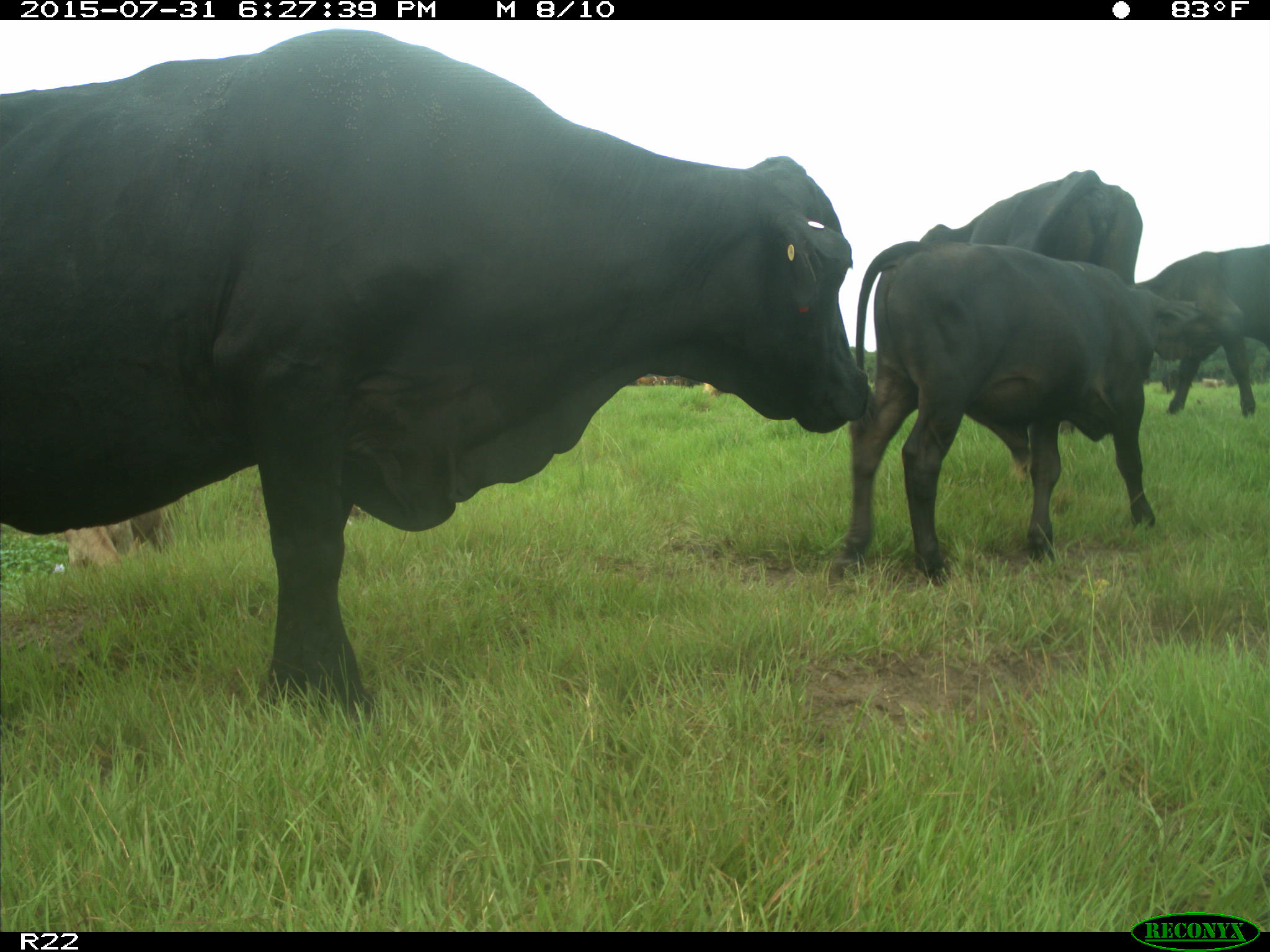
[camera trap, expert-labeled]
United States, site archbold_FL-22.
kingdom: Animalia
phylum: Chordata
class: Mammalia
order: Artiodactyla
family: Bovidae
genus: Bos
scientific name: Bos taurus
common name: domestic cow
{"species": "Bos taurus (domestic cow)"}